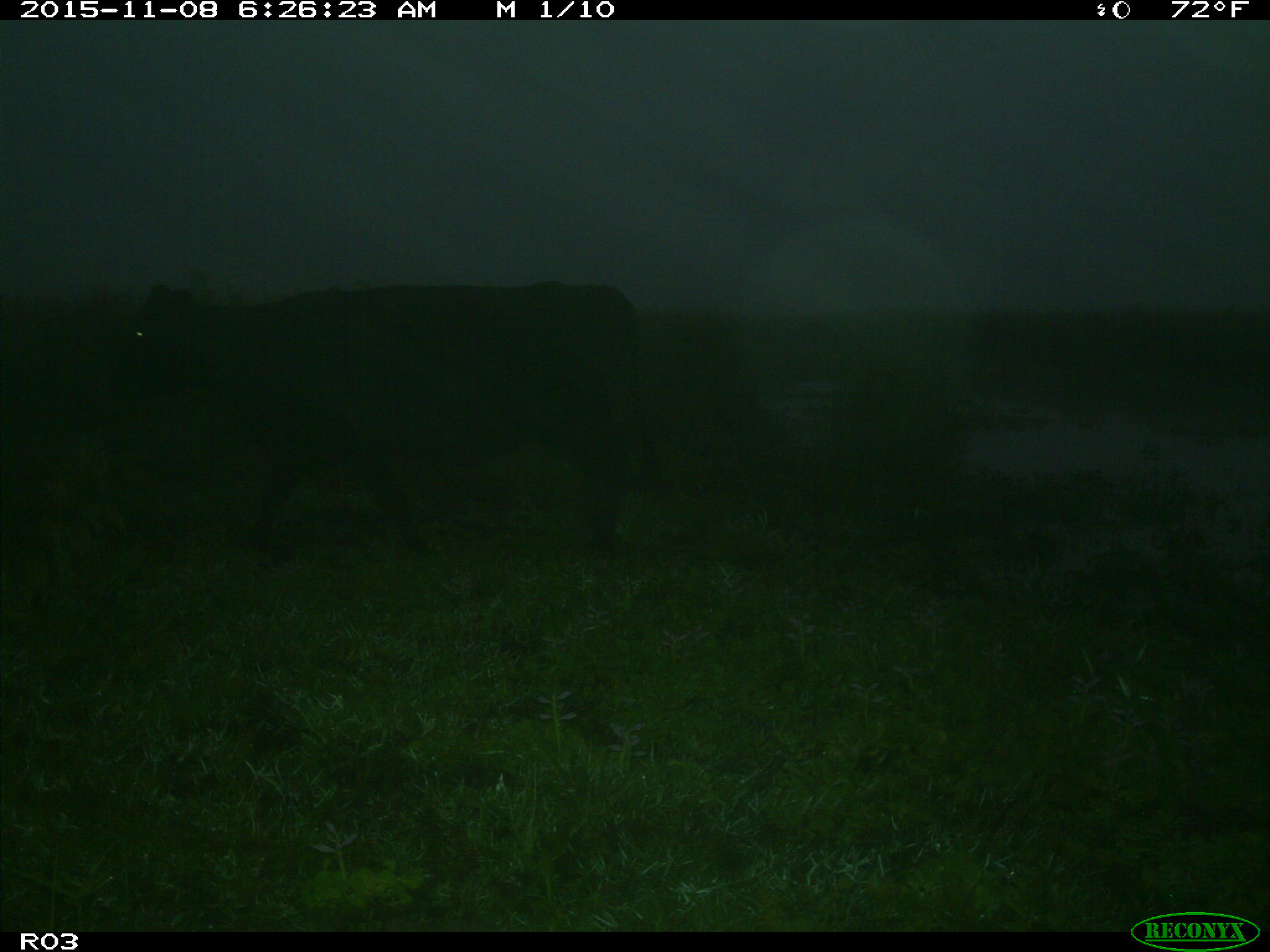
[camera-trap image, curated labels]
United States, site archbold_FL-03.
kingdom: Animalia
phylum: Chordata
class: Mammalia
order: Artiodactyla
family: Bovidae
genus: Bos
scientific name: Bos taurus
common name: domestic cow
Bos taurus (domestic cow).